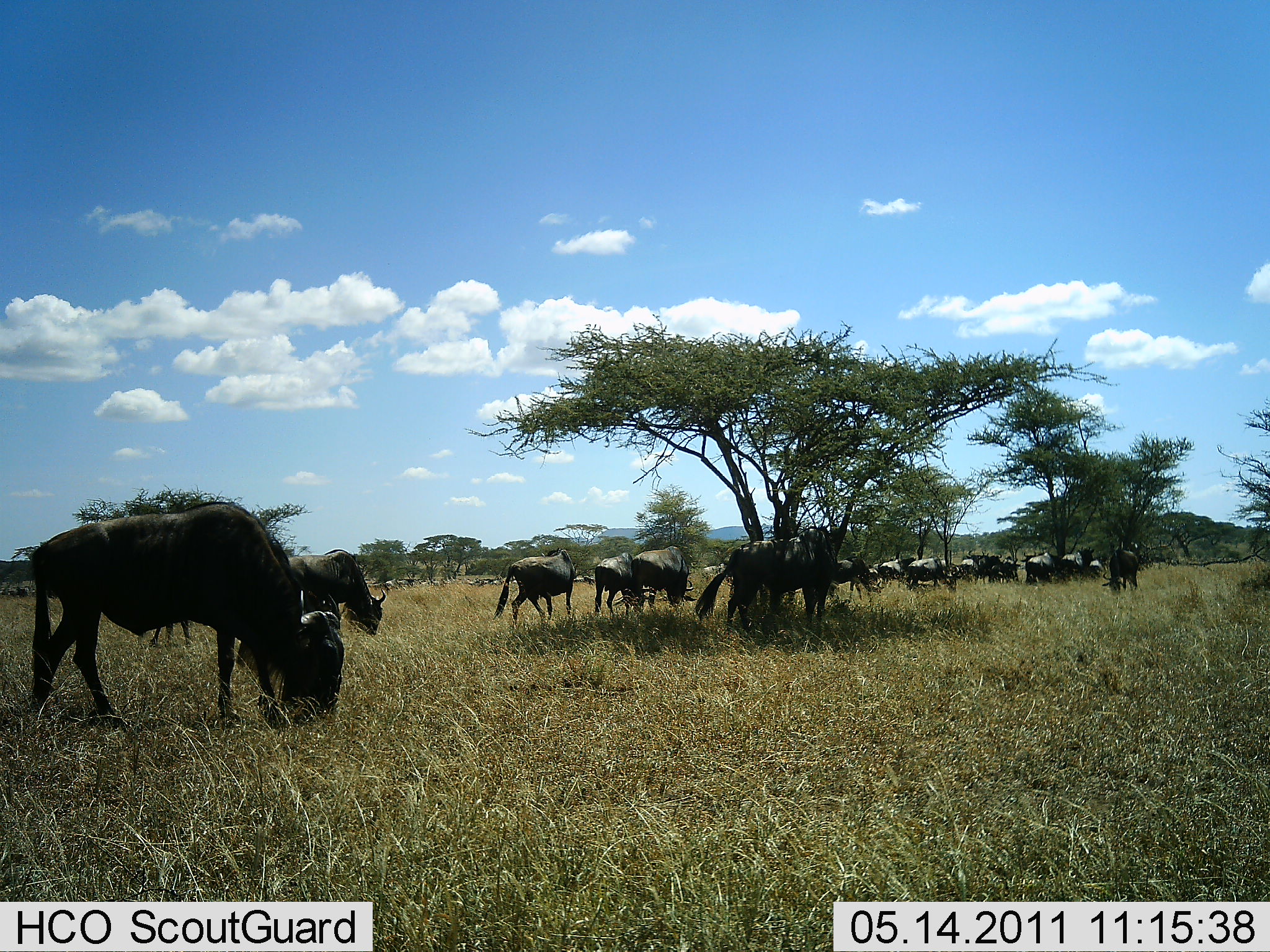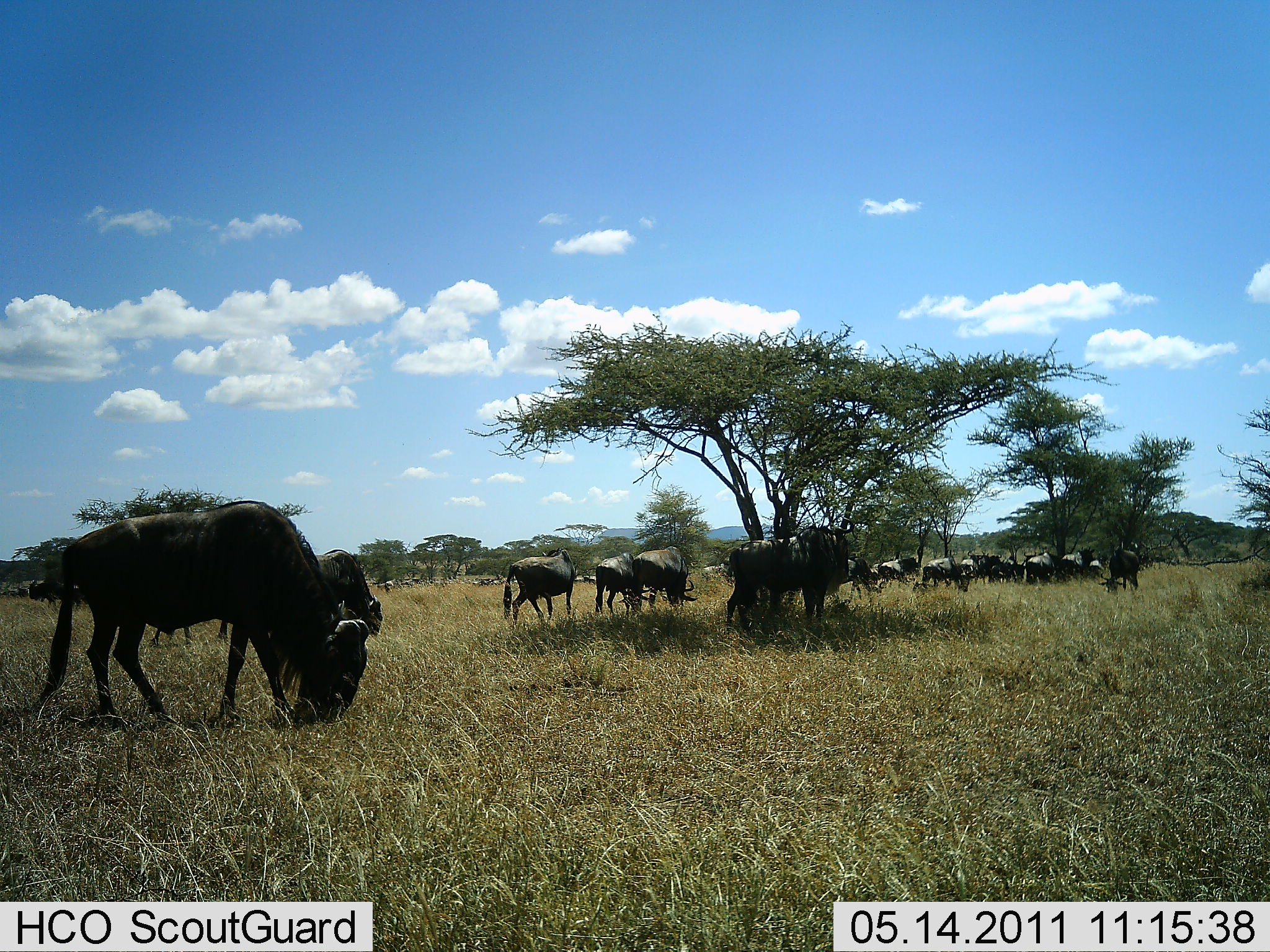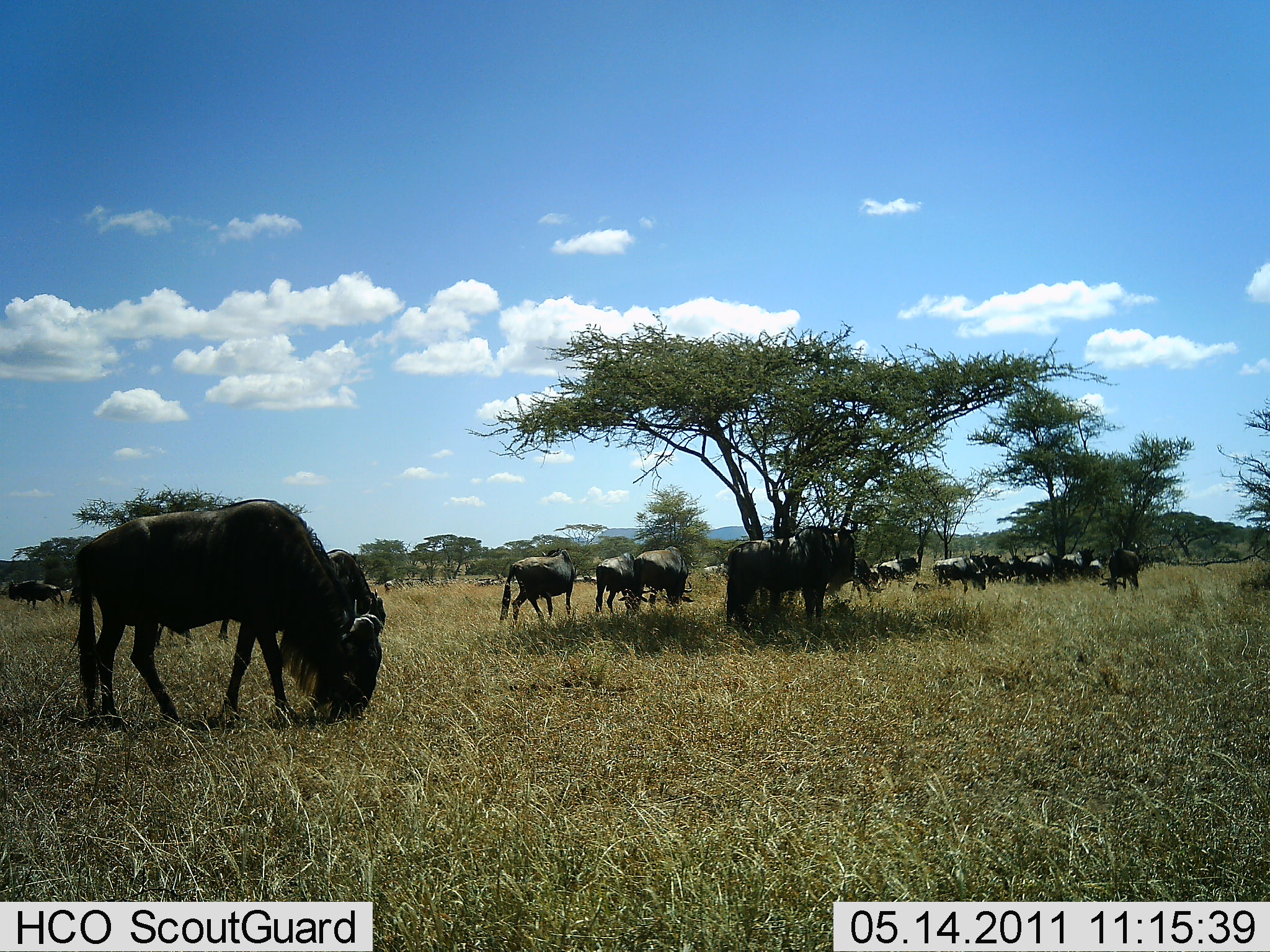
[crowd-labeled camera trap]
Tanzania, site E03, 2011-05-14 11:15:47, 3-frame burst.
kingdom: Animalia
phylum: Chordata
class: Mammalia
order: Artiodactyla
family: Bovidae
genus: Connochaetes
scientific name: Connochaetes taurinus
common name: blue wildebeest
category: wildebeest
Wildebeest (blue wildebeest) (Connochaetes taurinus), count 11-50. Behavior (volunteer vote fractions): standing 50%, resting 0%, moving 33%, interacting 0%. Young present (vote fraction): 0%. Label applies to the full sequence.